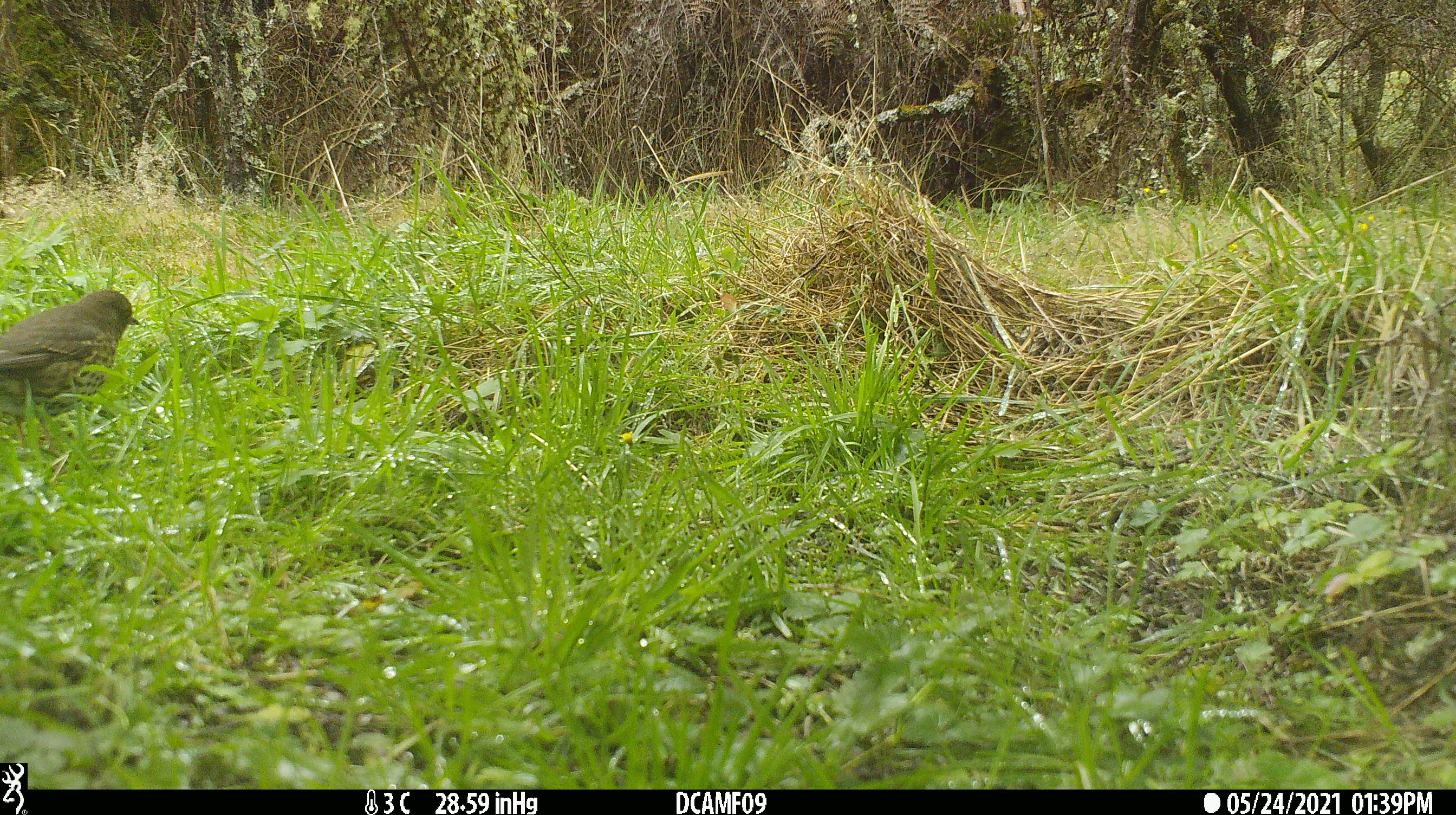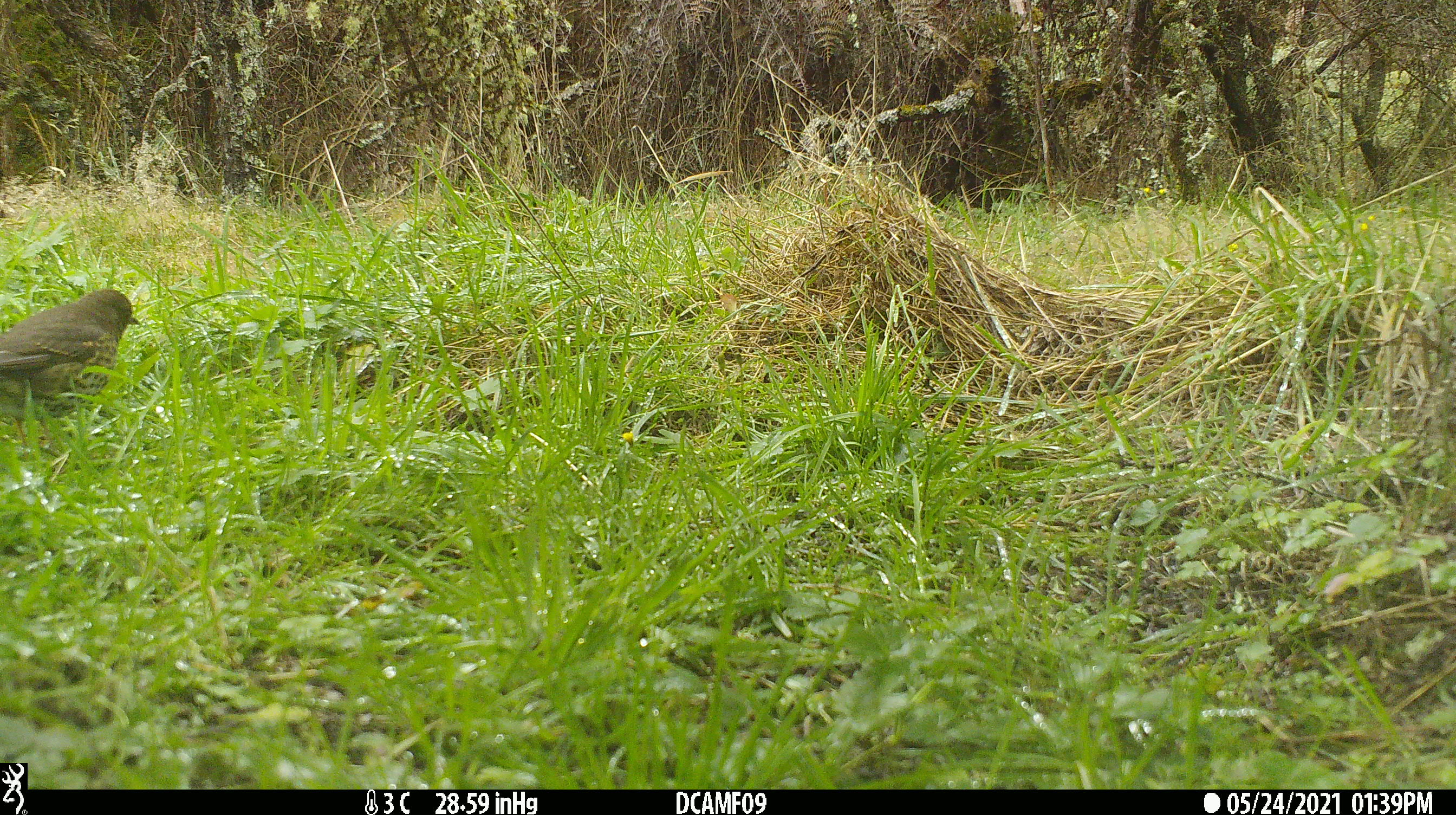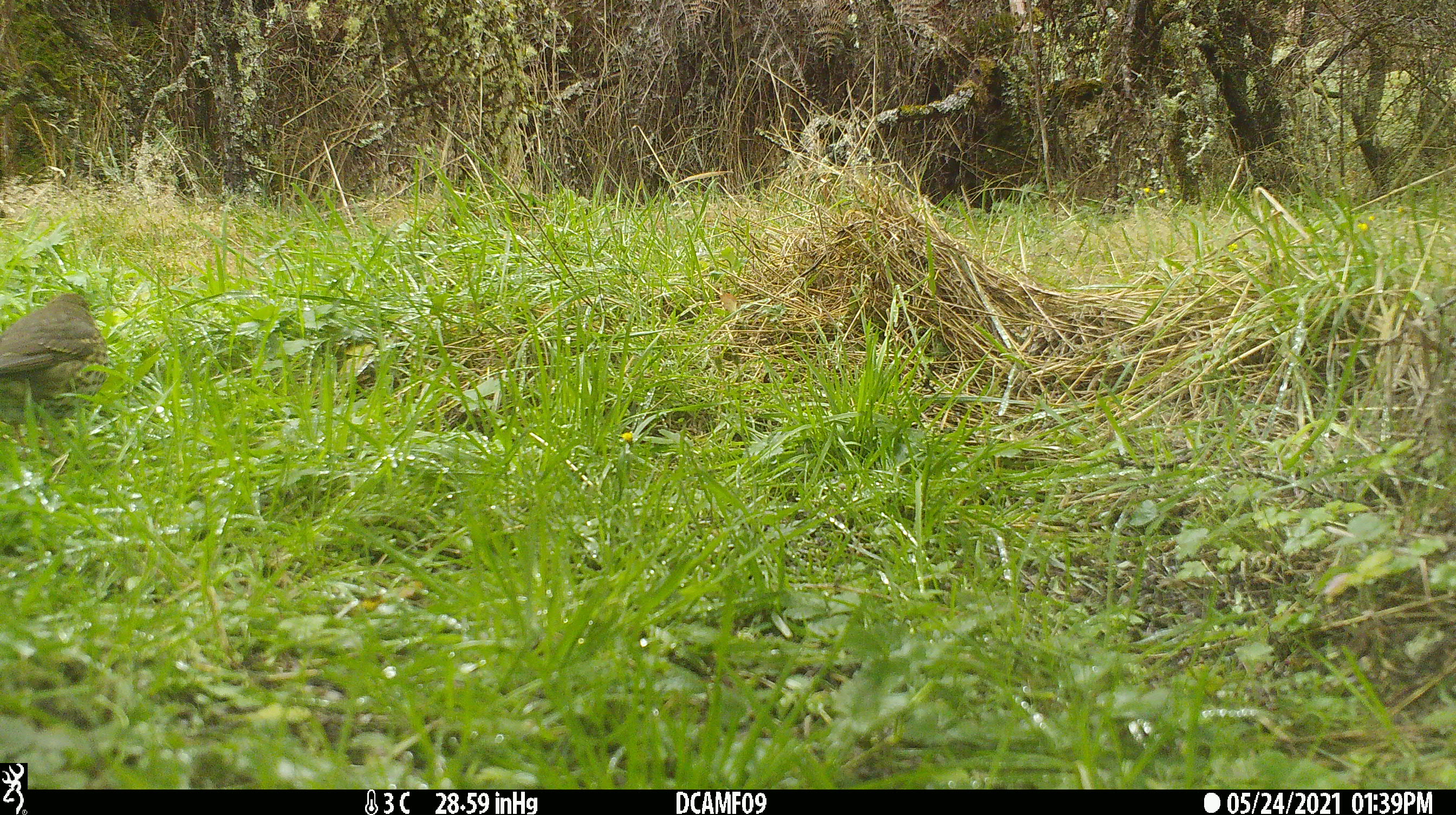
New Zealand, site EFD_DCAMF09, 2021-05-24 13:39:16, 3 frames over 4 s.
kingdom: Animalia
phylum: Chordata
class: Aves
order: Passeriformes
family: Turdidae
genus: Turdus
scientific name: Turdus philomelos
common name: song thrush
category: thrush